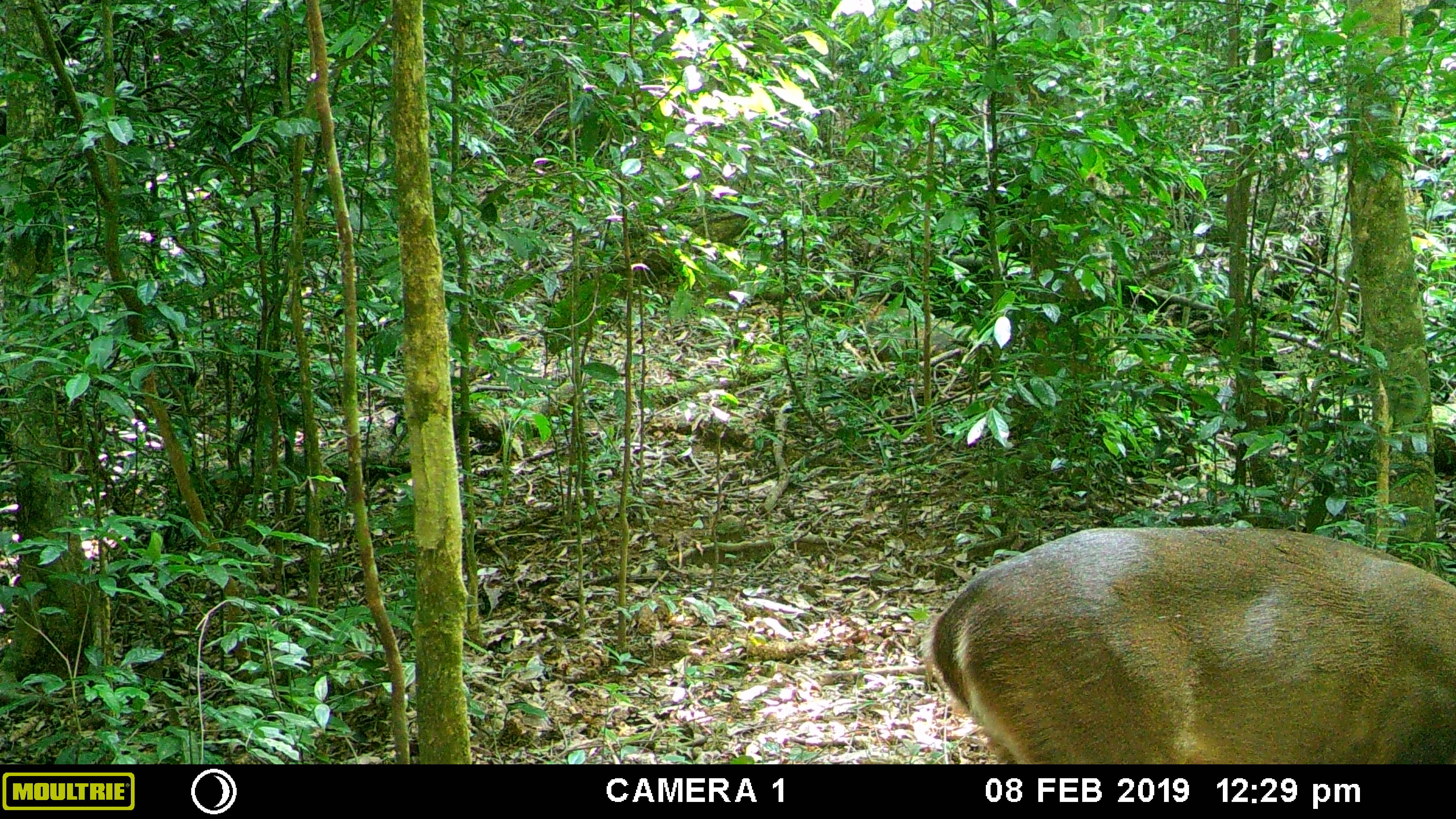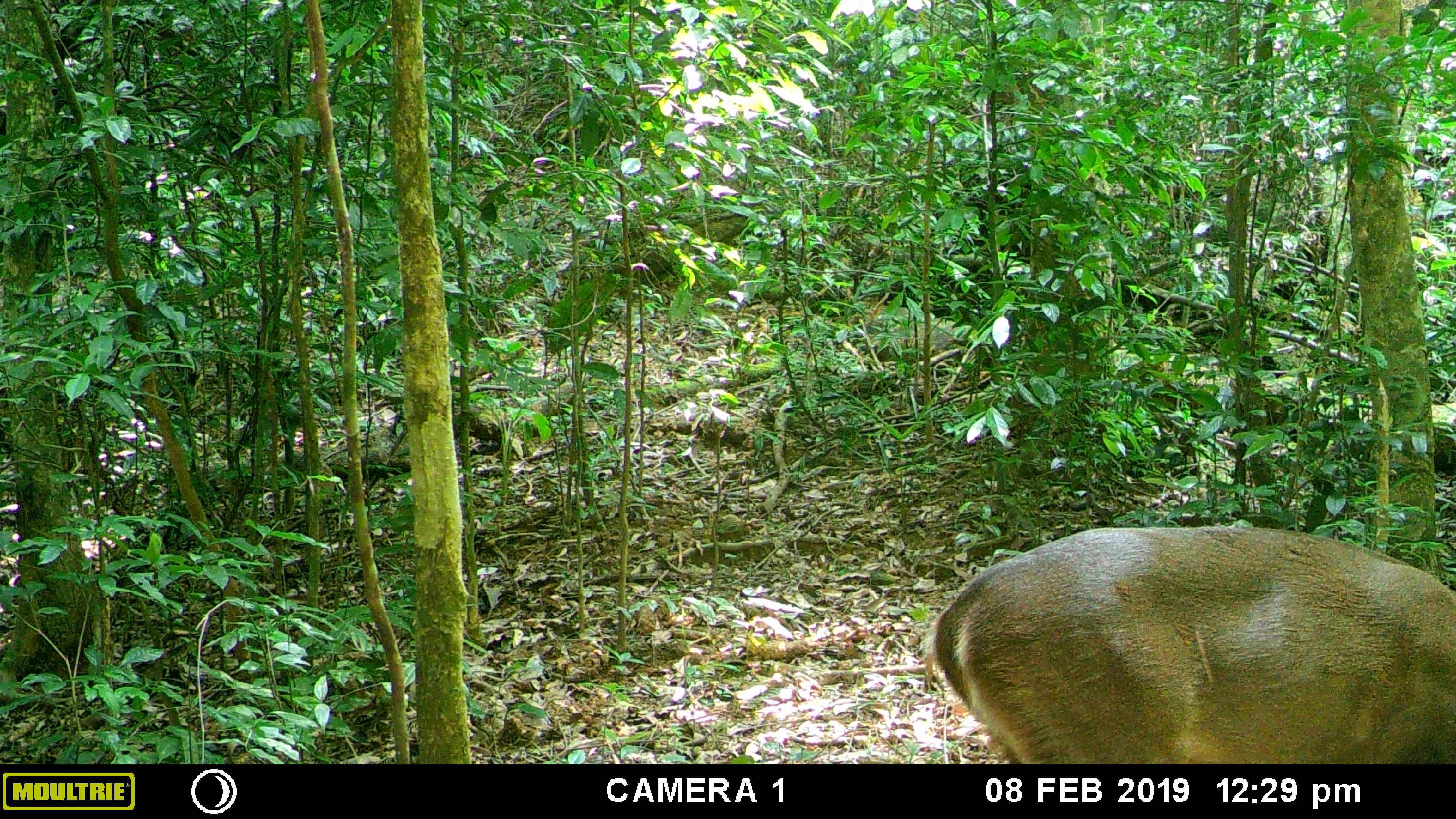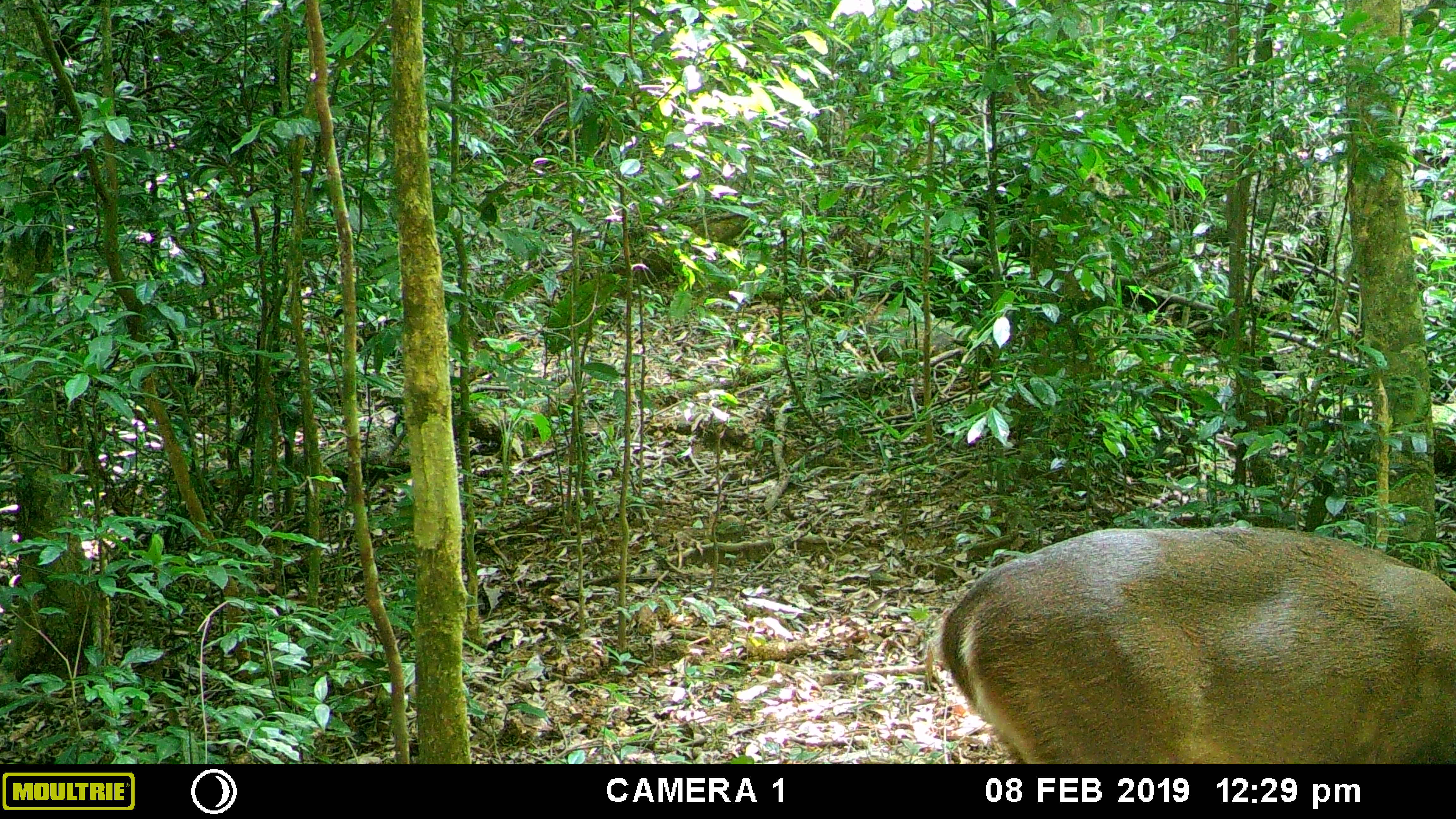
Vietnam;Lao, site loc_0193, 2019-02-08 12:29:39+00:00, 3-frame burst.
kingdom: Animalia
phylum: Chordata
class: Mammalia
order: Artiodactyla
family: Cervidae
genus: Muntiacus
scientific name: Muntiacus vuquangensis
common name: large-antlered muntjac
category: large antlered muntjac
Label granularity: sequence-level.